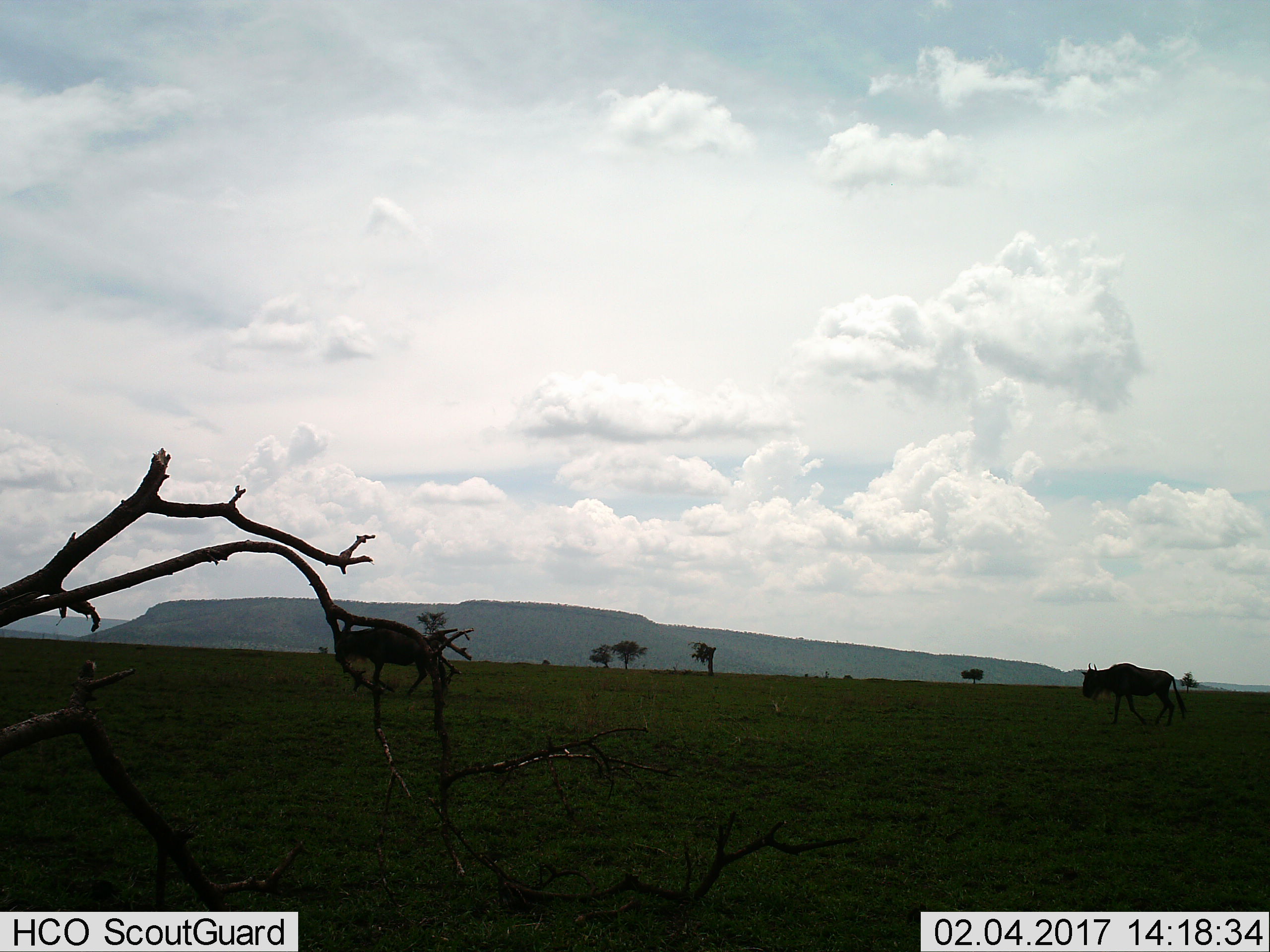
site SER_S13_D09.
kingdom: Animalia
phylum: Chordata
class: Mammalia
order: Artiodactyla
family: Bovidae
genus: Connochaetes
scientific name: Connochaetes taurinus taurinus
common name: blue wildebeest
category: wildebeestblue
Wildebeestblue (blue wildebeest) (Connochaetes taurinus taurinus), count 2. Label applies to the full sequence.